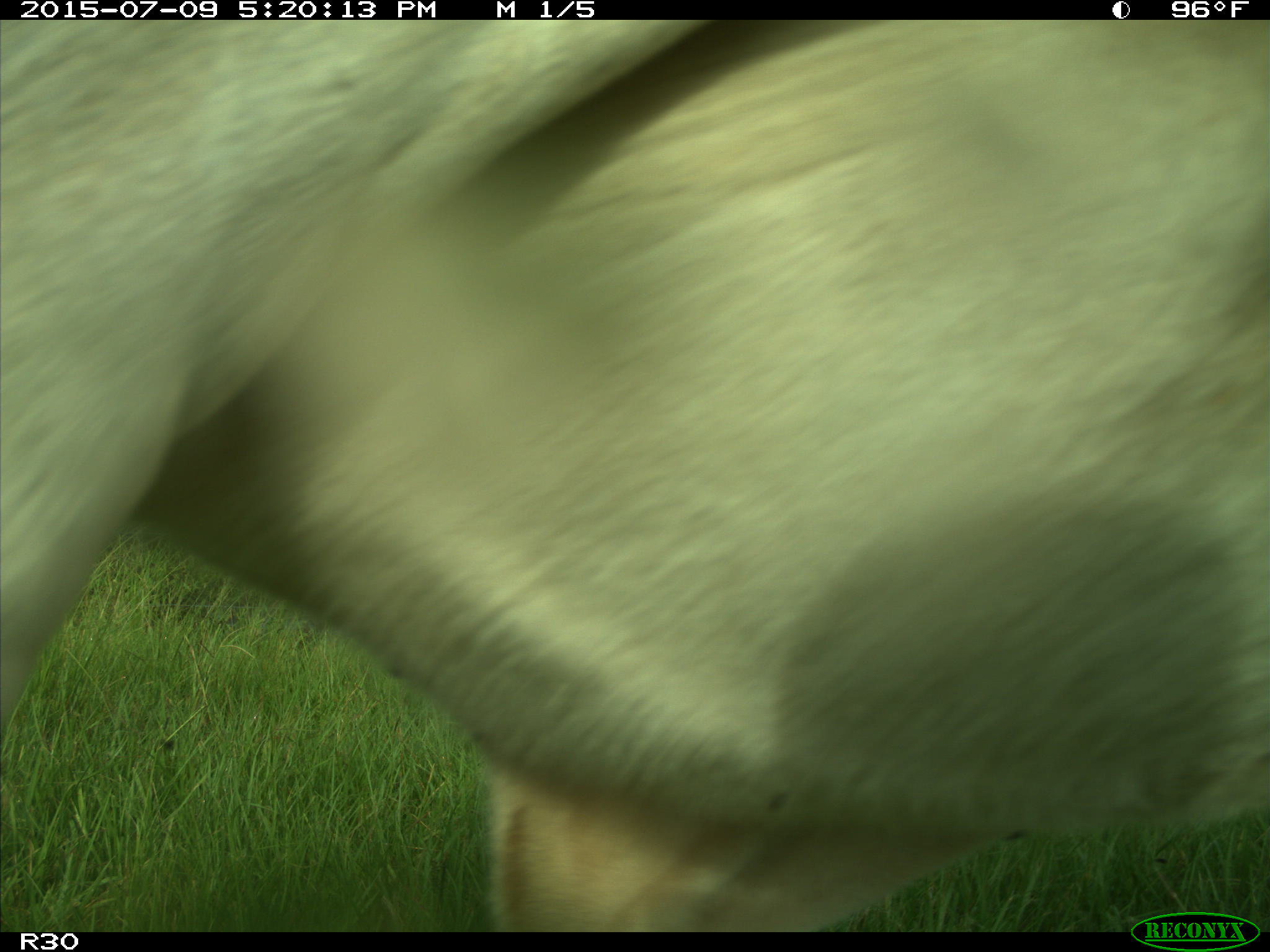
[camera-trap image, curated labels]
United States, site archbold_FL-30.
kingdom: Animalia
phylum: Chordata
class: Mammalia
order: Artiodactyla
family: Bovidae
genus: Bos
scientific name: Bos taurus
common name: domestic cow